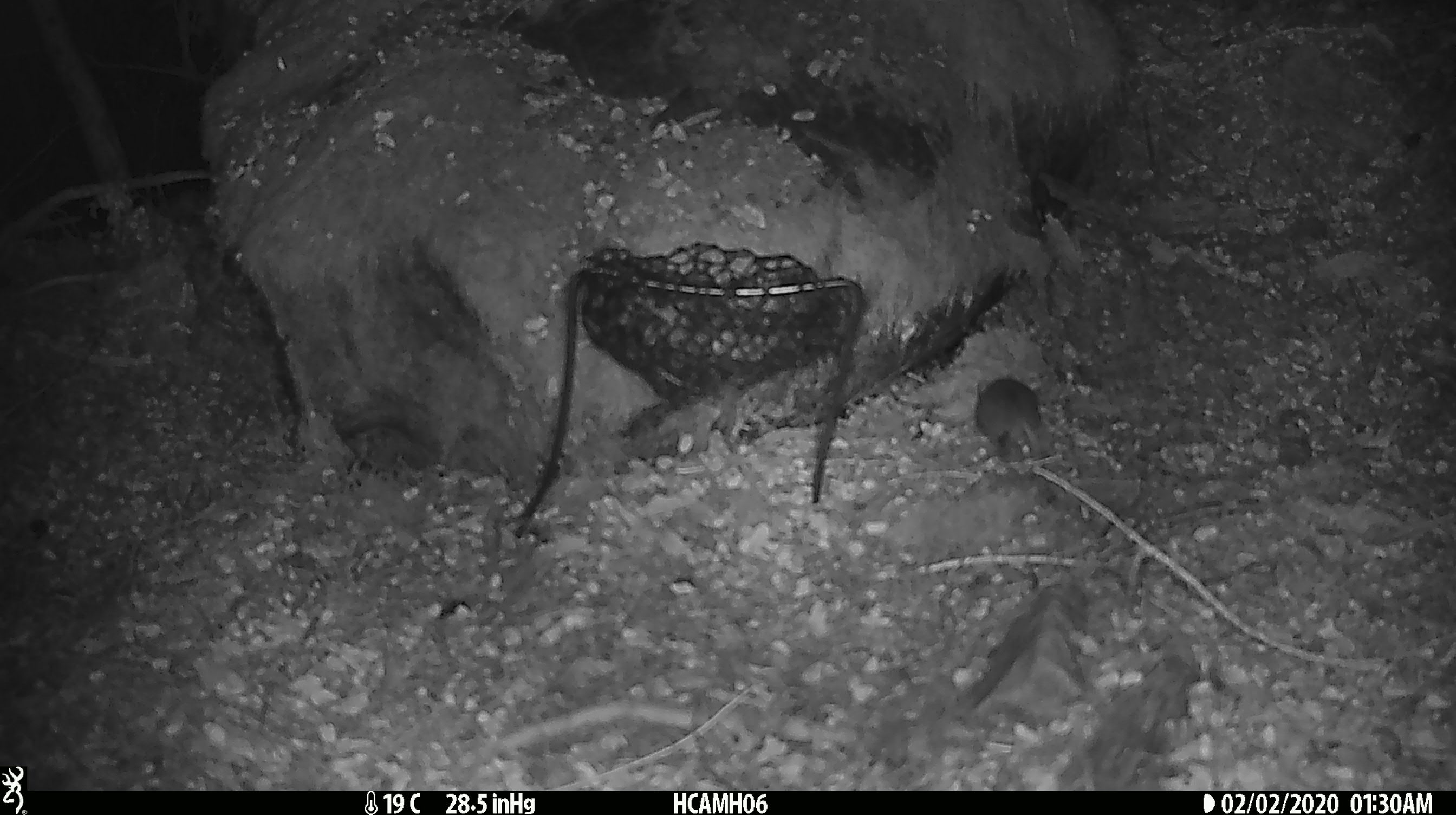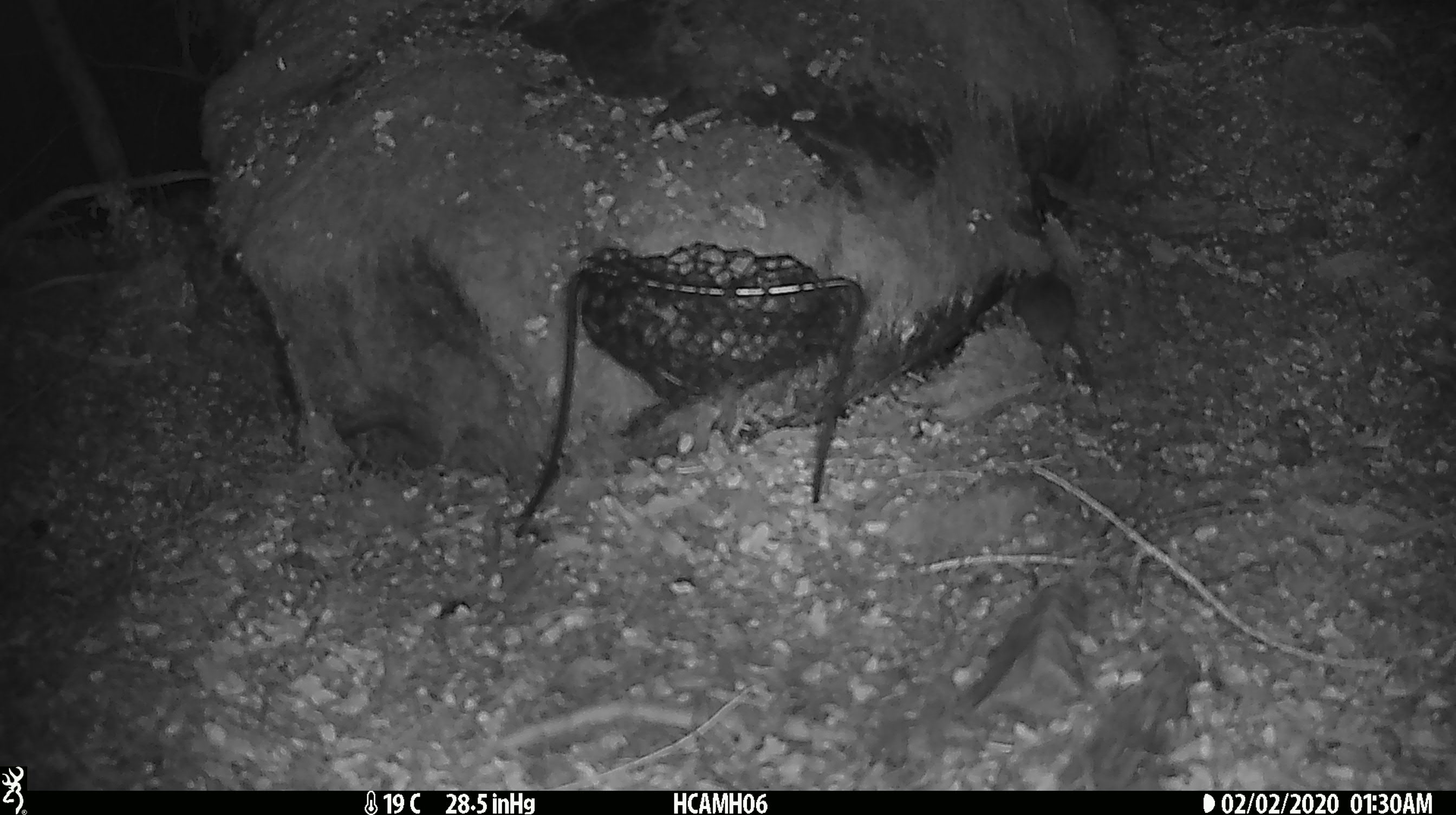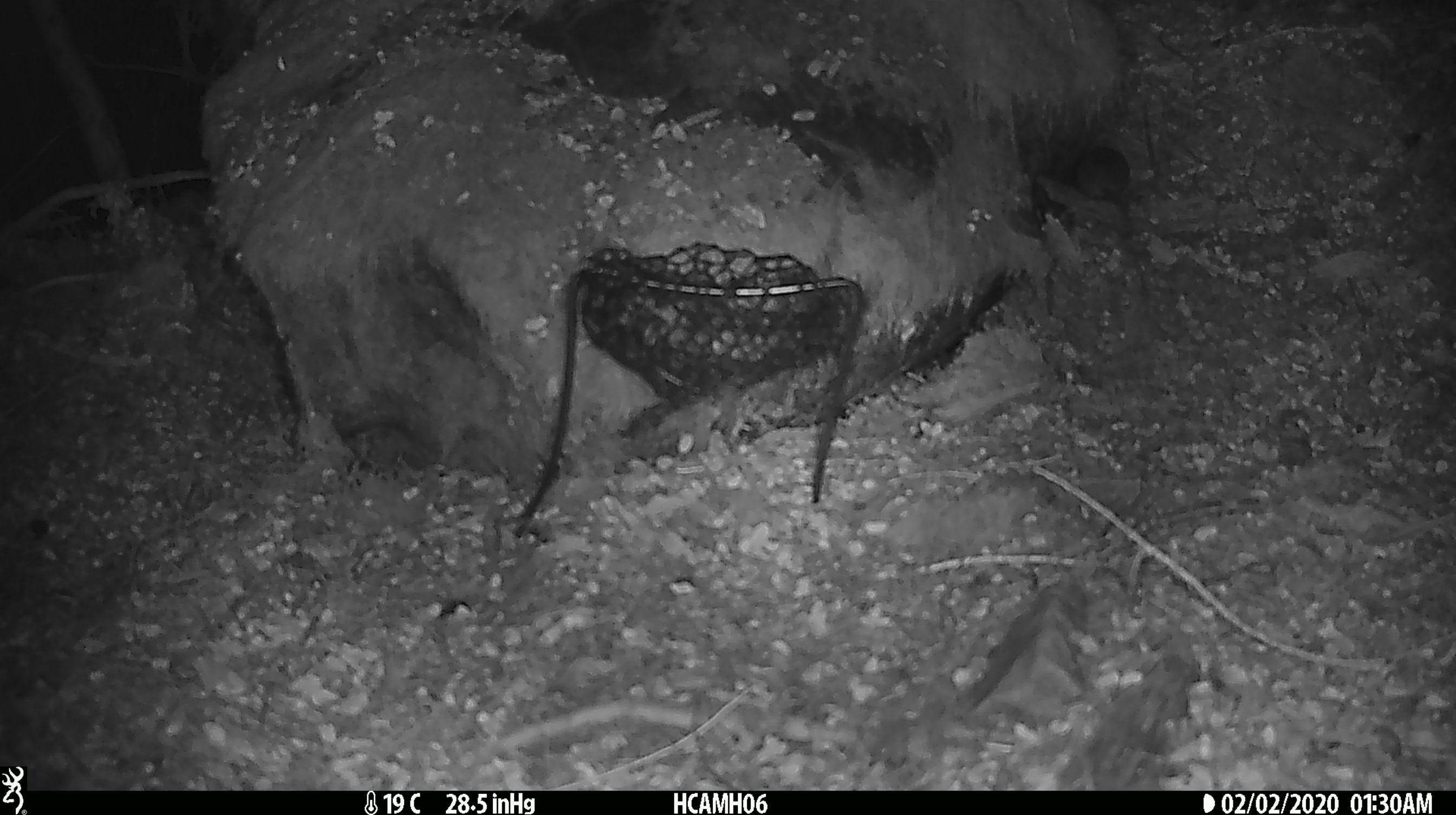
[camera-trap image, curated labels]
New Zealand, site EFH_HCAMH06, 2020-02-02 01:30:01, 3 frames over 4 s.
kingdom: Animalia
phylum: Chordata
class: Mammalia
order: Rodentia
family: Muridae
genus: Mus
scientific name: Mus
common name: mouse